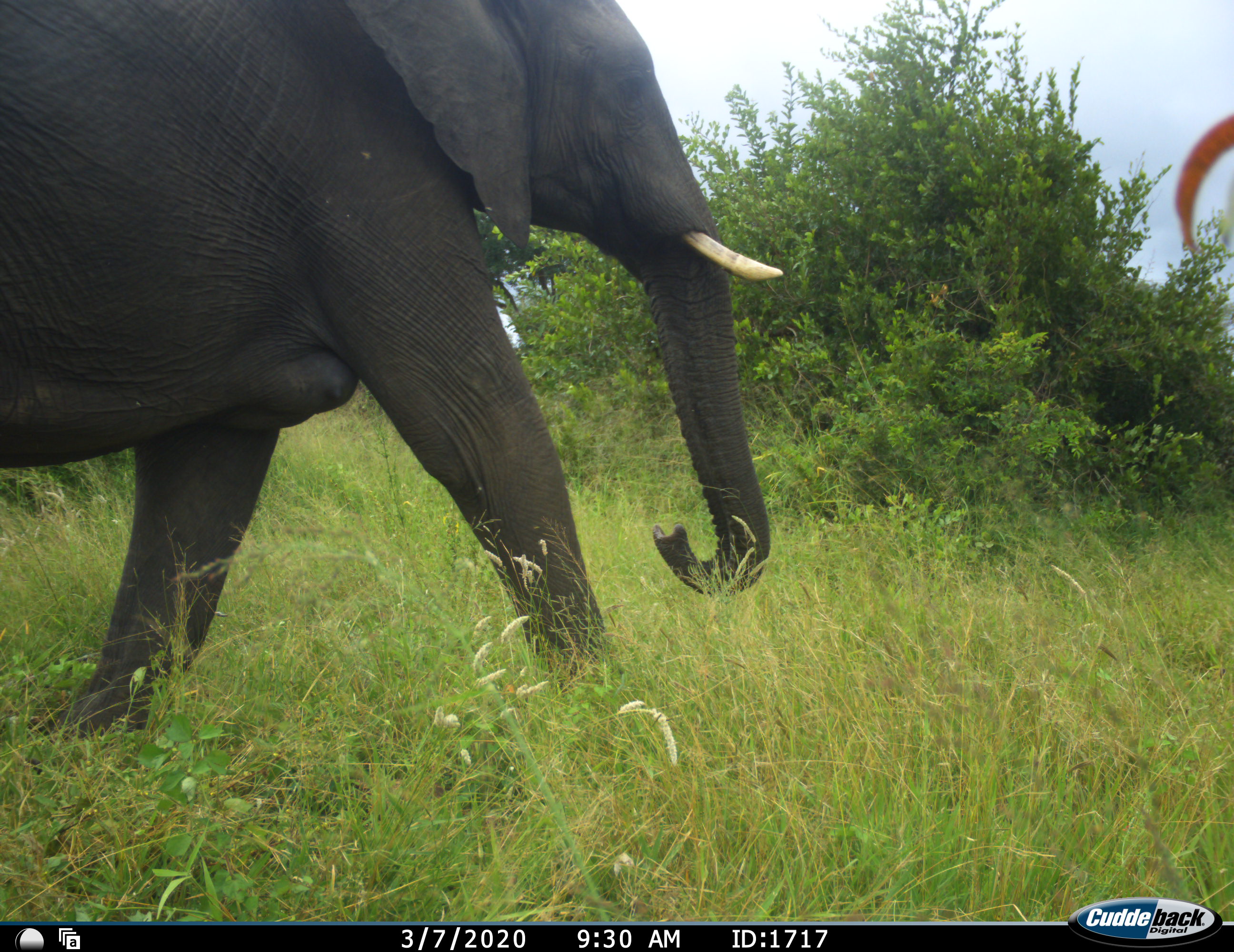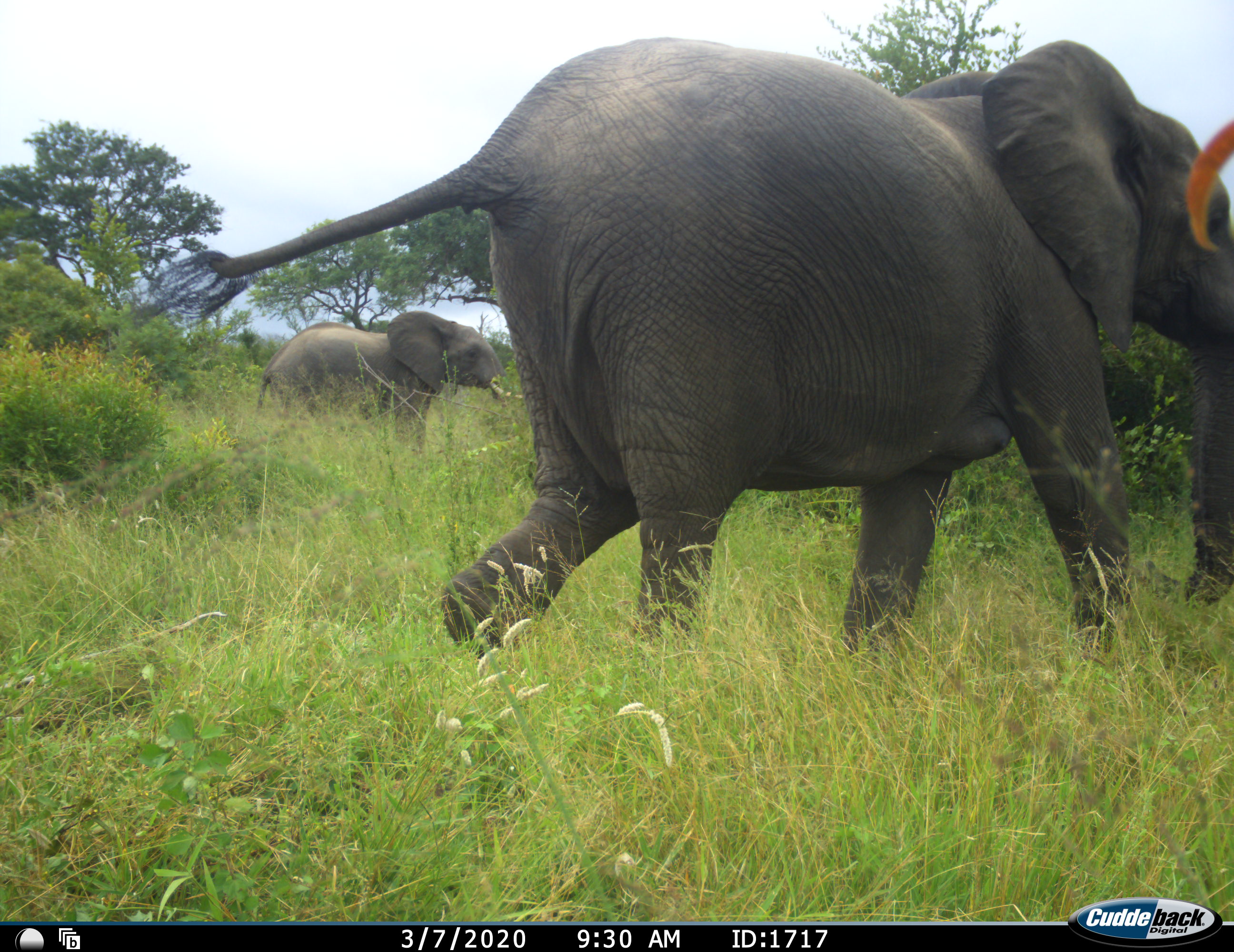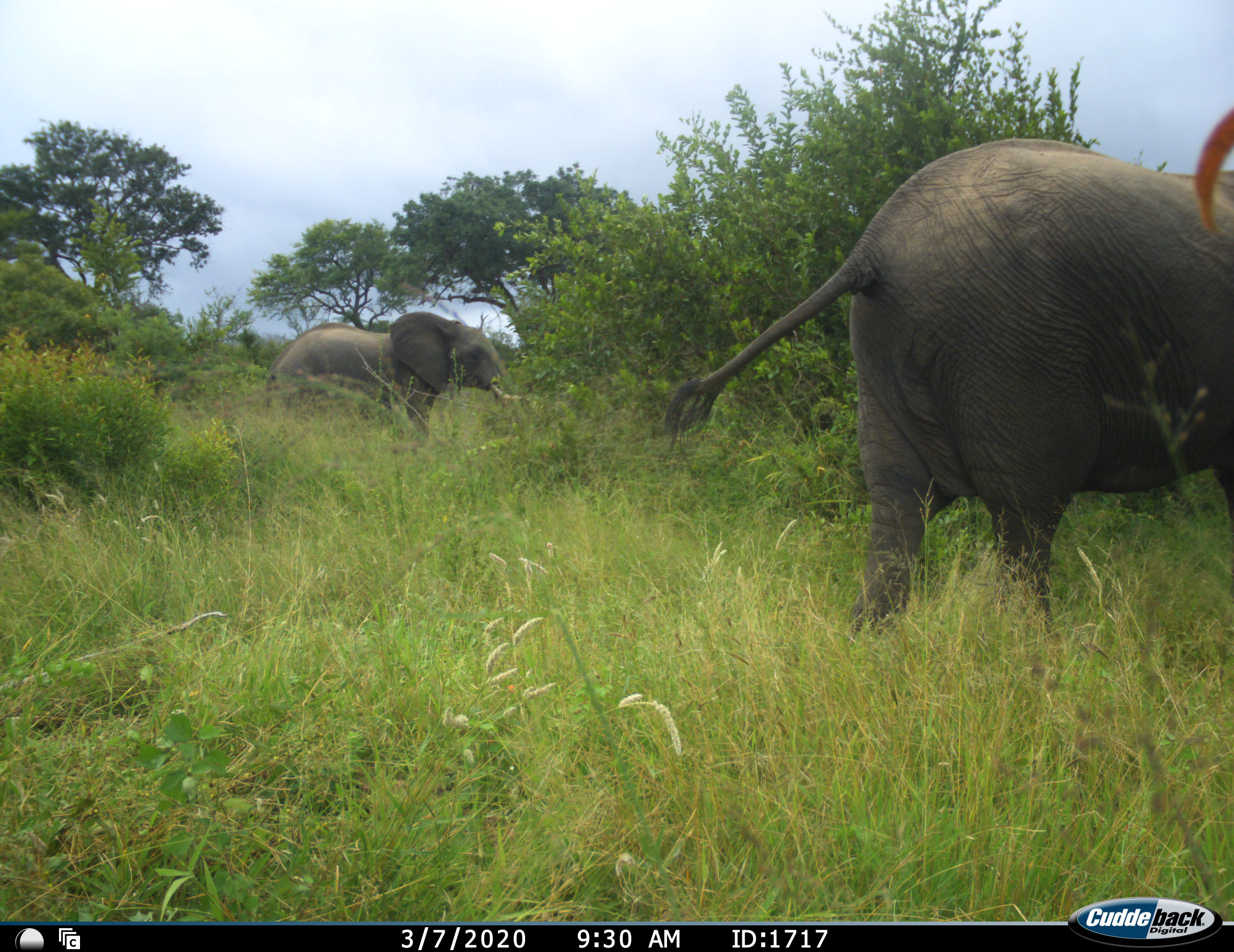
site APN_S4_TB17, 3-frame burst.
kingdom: Animalia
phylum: Chordata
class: Mammalia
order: Proboscidea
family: Elephantidae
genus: Loxodonta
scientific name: Loxodonta africana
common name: african bush elephant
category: elephant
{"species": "elephant (african bush elephant) (Loxodonta africana)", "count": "2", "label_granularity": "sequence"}